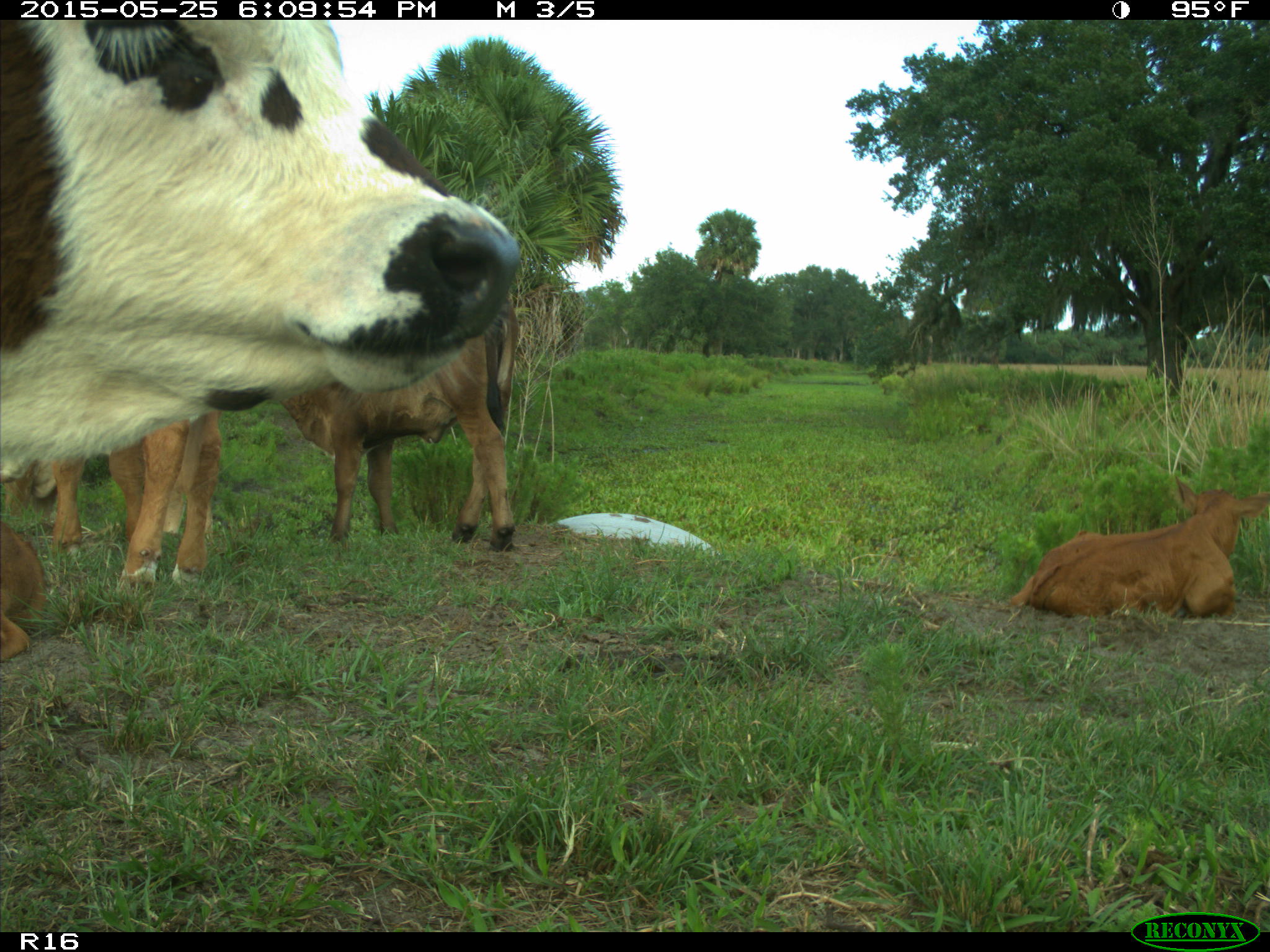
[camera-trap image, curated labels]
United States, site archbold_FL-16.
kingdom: Animalia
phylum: Chordata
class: Mammalia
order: Artiodactyla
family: Bovidae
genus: Bos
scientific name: Bos taurus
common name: domestic cow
Bos taurus (domestic cow).